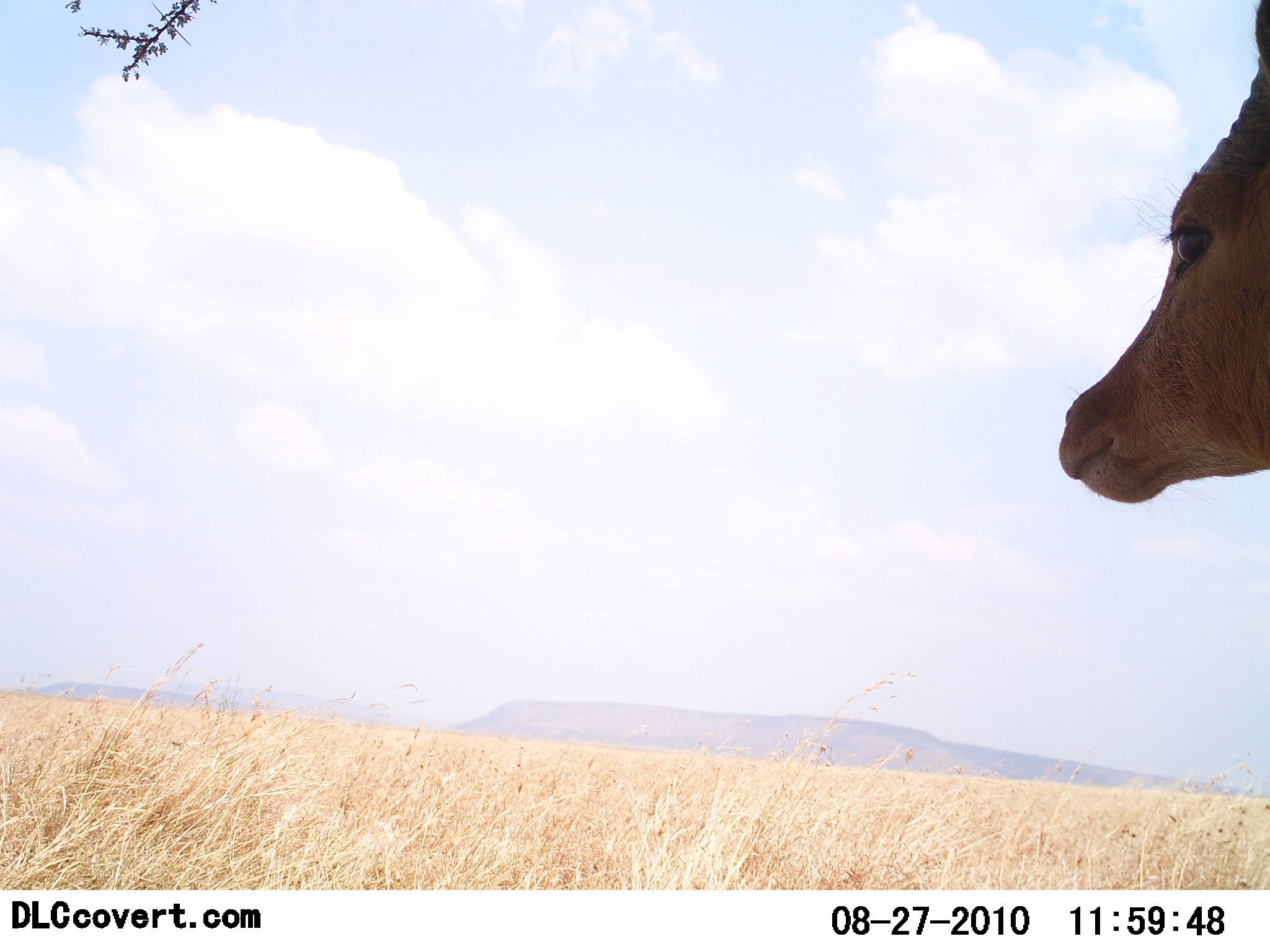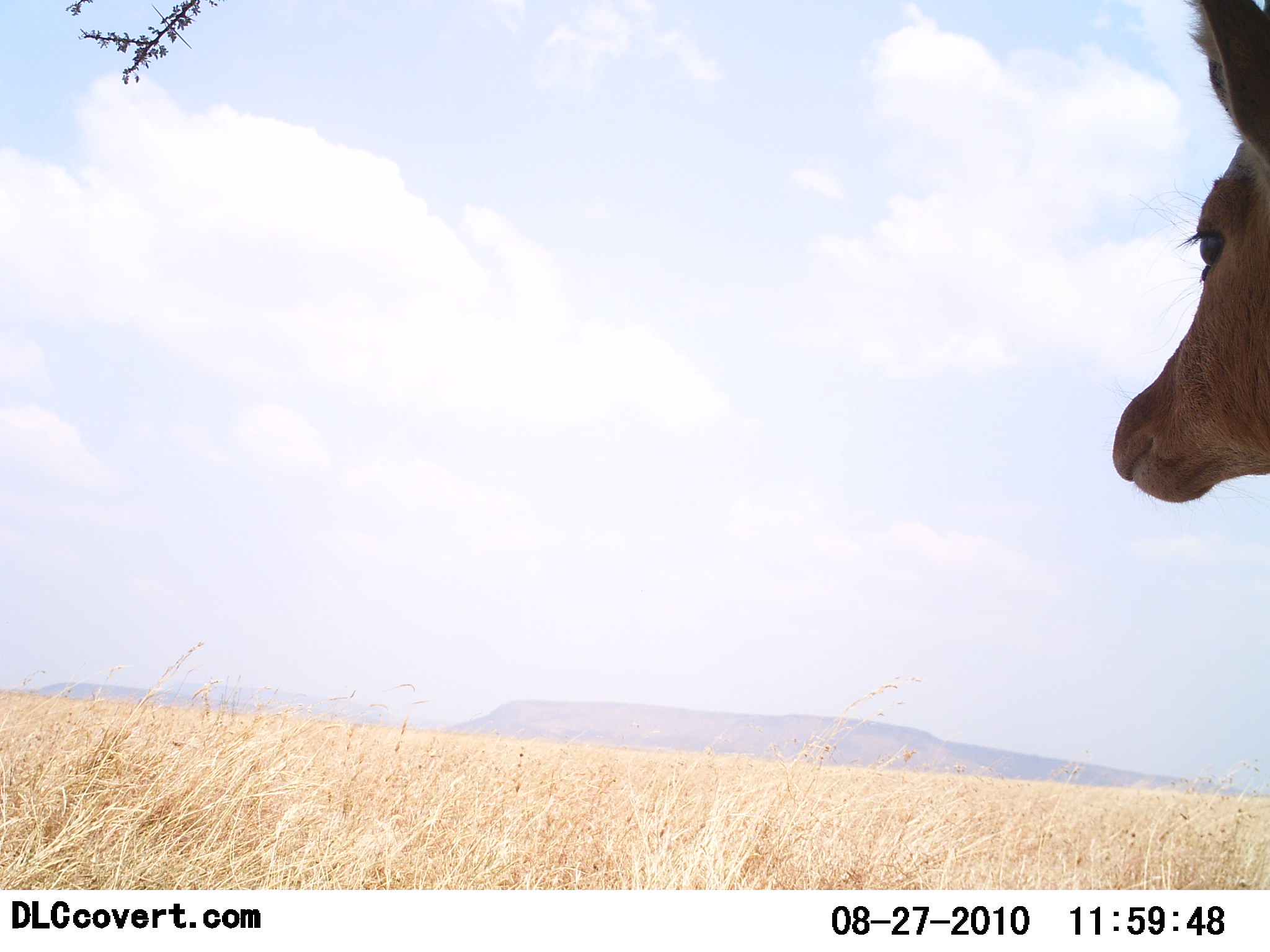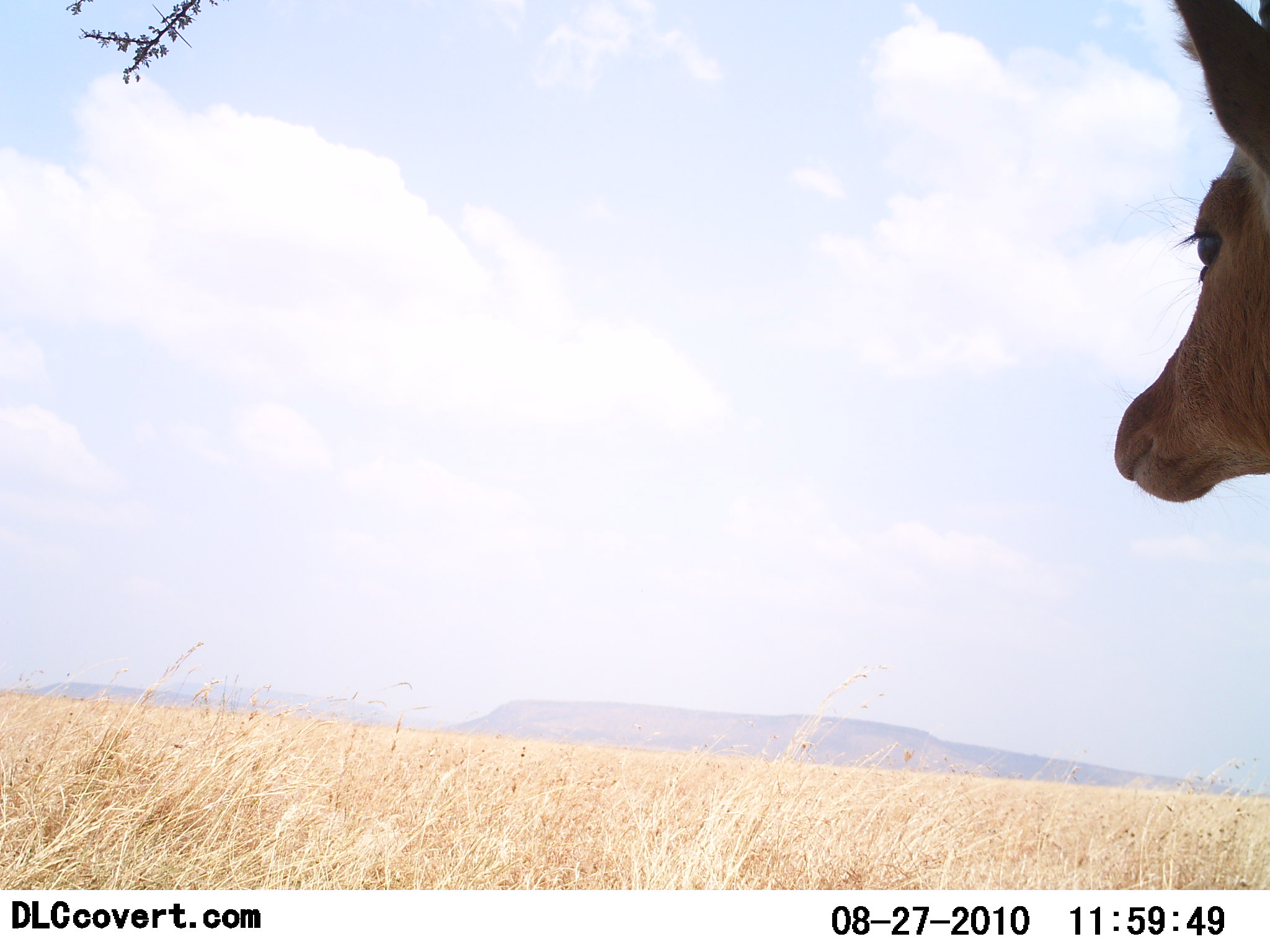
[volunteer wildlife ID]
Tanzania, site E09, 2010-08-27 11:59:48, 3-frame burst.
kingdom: Animalia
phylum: Chordata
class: Mammalia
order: Artiodactyla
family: Bovidae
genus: Redunca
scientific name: Redunca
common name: reedbuck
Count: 1.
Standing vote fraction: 86%.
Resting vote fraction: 14%.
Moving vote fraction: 0%.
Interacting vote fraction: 0%.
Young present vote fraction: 0%.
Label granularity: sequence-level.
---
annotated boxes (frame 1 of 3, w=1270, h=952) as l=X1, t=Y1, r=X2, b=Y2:
animal: l=1058, t=0, r=1270, b=505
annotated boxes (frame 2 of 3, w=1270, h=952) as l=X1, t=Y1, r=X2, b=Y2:
animal: l=1112, t=0, r=1270, b=505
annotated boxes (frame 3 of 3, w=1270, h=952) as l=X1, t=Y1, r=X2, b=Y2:
animal: l=1114, t=0, r=1270, b=504